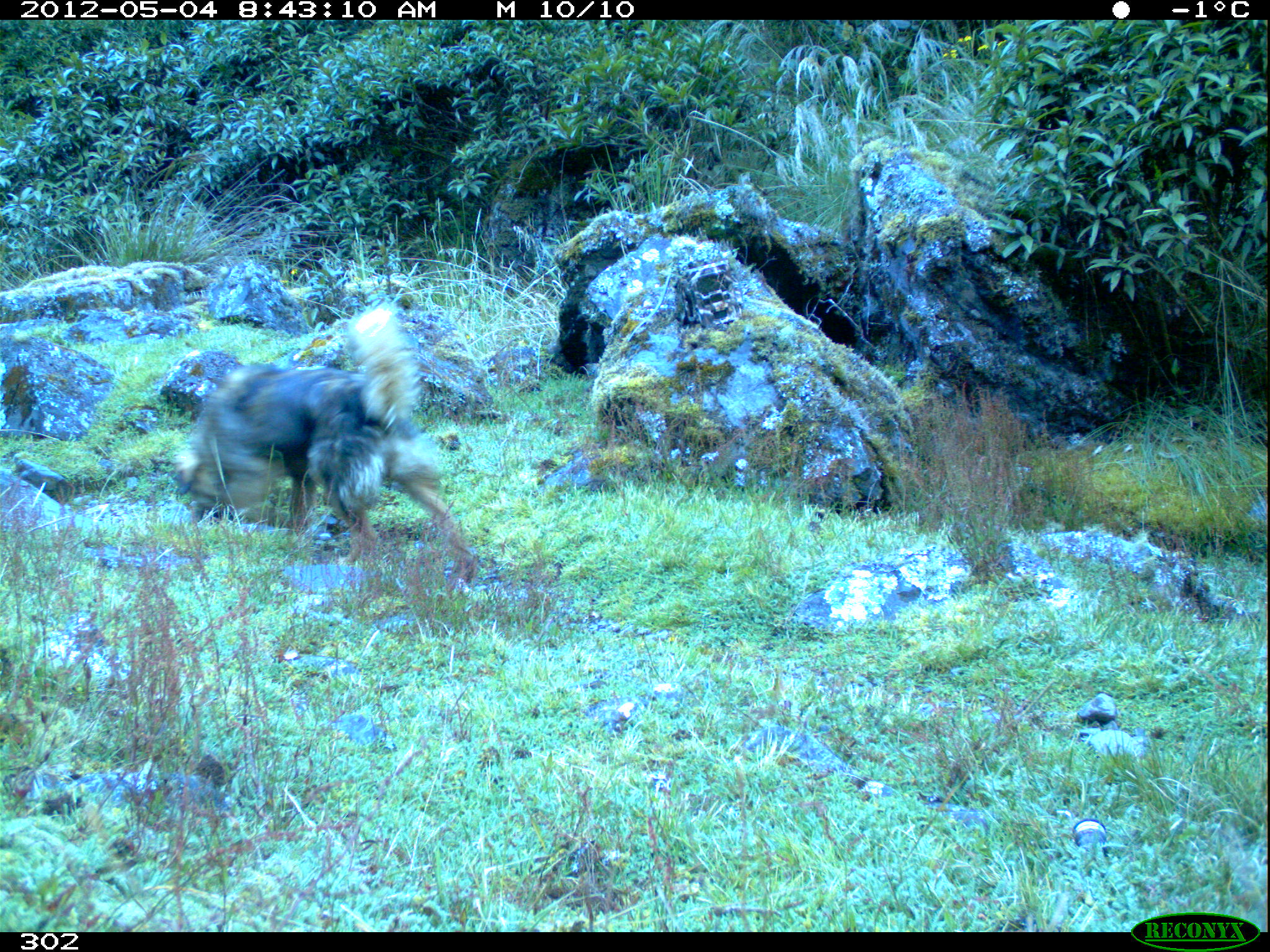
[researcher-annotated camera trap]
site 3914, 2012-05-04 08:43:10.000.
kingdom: Animalia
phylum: Chordata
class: Mammalia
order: Carnivora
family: Canidae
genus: Canis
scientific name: Canis familiaris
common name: domestic dog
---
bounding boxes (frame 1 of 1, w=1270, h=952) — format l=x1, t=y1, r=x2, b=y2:
canis familiaris: l=172, t=302, r=476, b=595